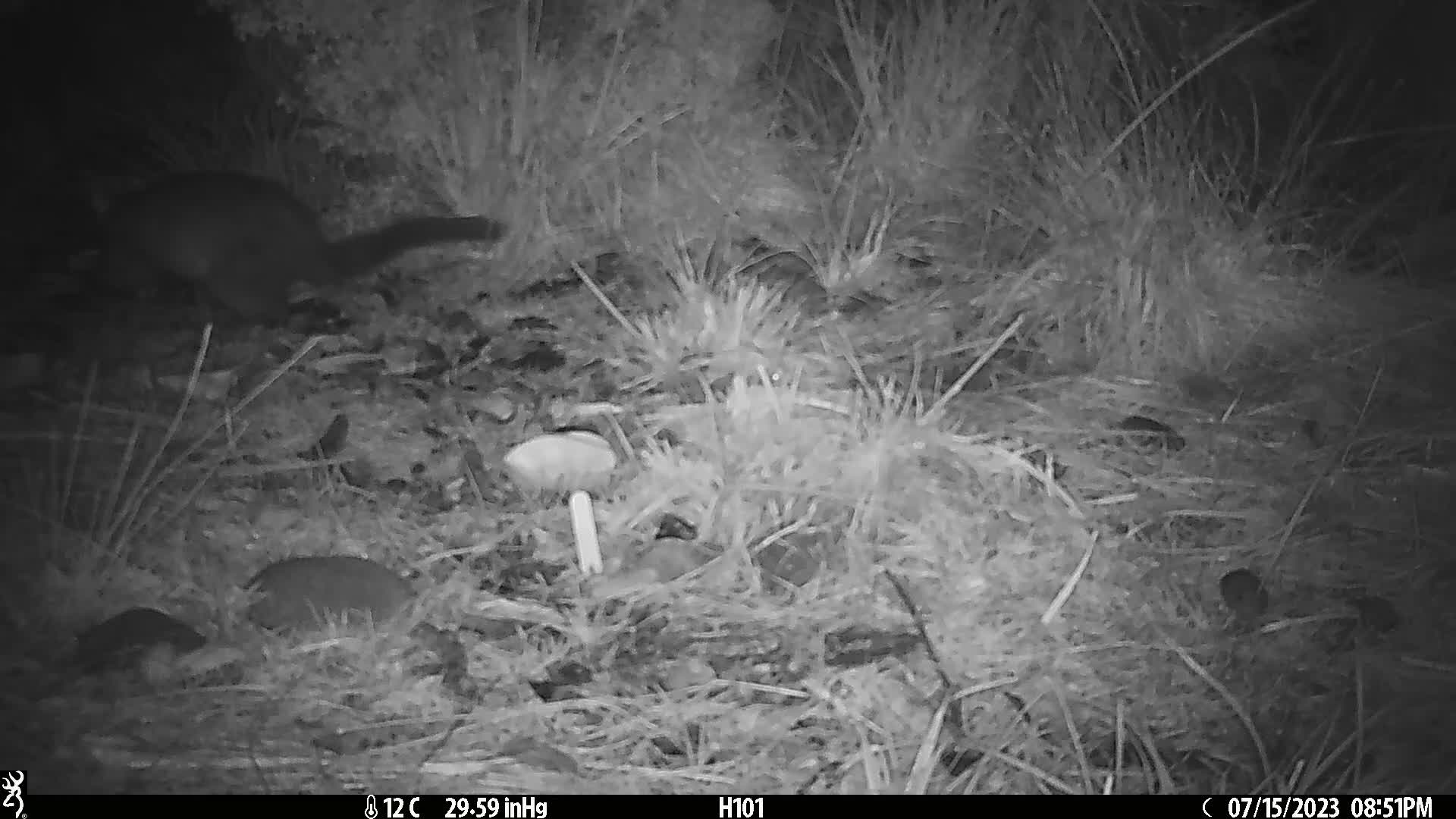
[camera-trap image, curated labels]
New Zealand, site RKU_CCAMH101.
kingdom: Animalia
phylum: Chordata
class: Mammalia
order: Diprotodontia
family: Phalangeridae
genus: Trichosurus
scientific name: Trichosurus vulpecula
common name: common brushtail possum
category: possum